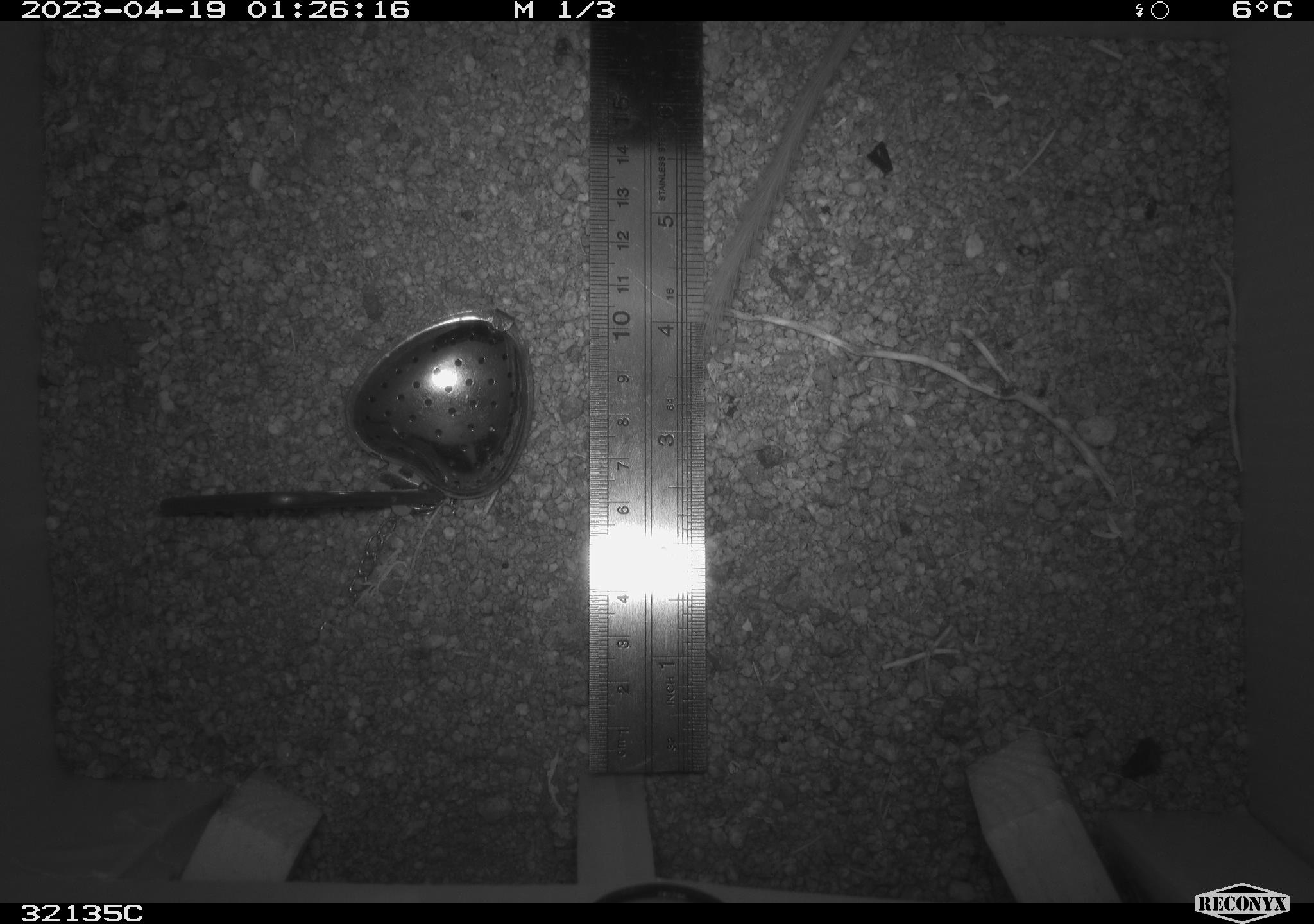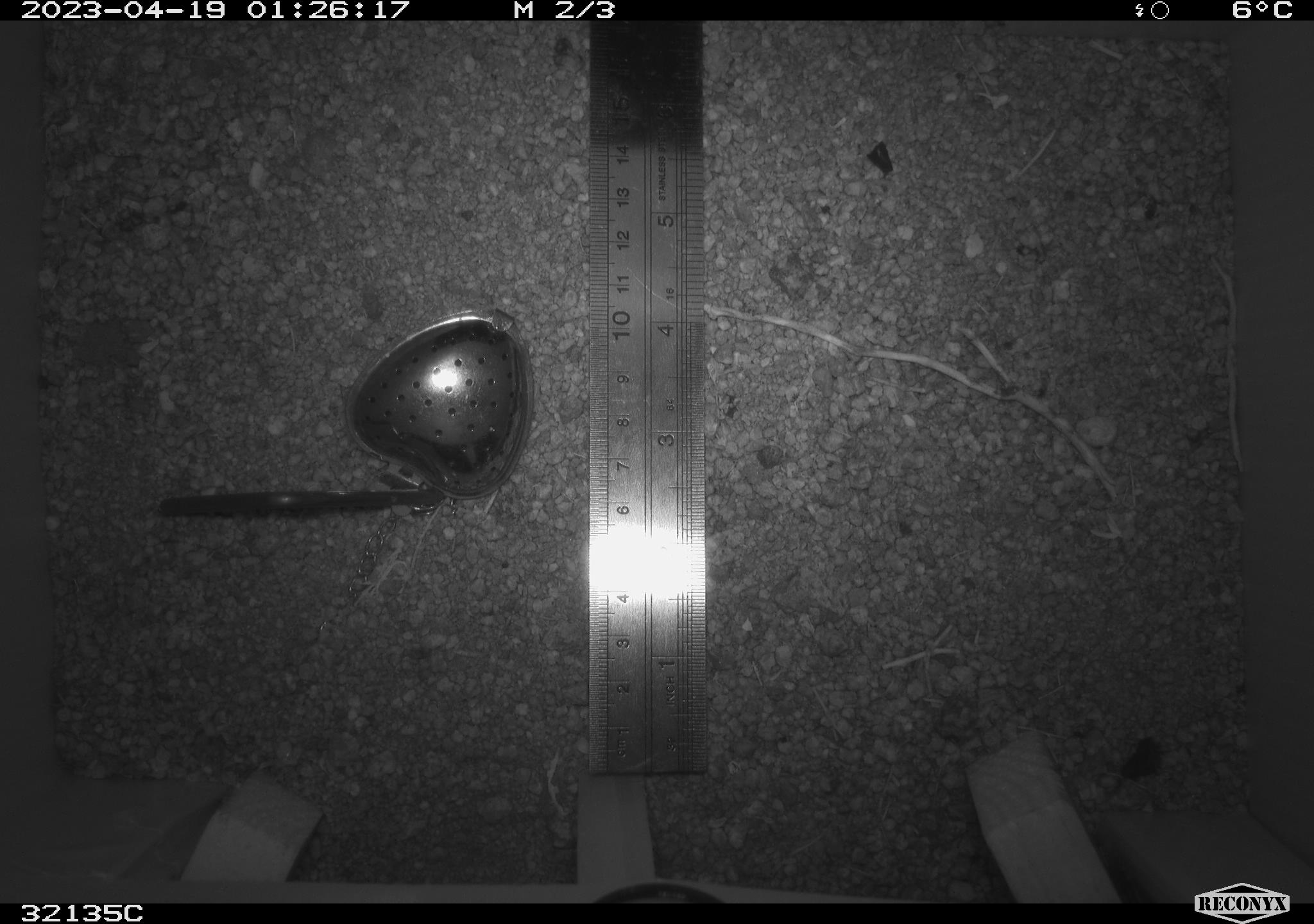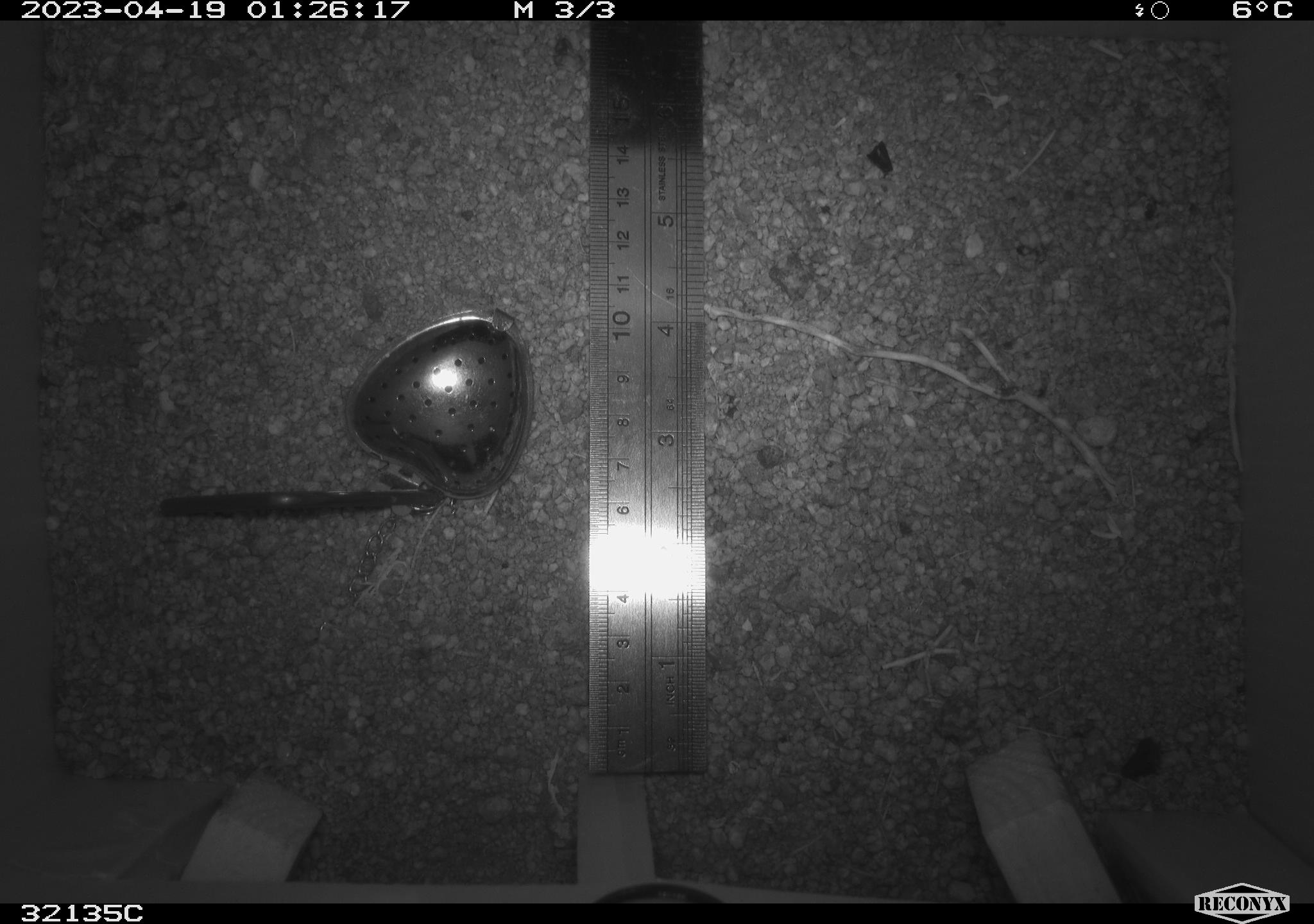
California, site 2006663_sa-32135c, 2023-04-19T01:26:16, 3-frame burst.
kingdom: Animalia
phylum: Chordata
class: Mammalia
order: Rodentia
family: Heteromyidae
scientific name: Heteromyidae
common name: kangaroo rats and pocket mice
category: heteromyidae family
Heteromyidae family (kangaroo rats and pocket mice) (Heteromyidae).